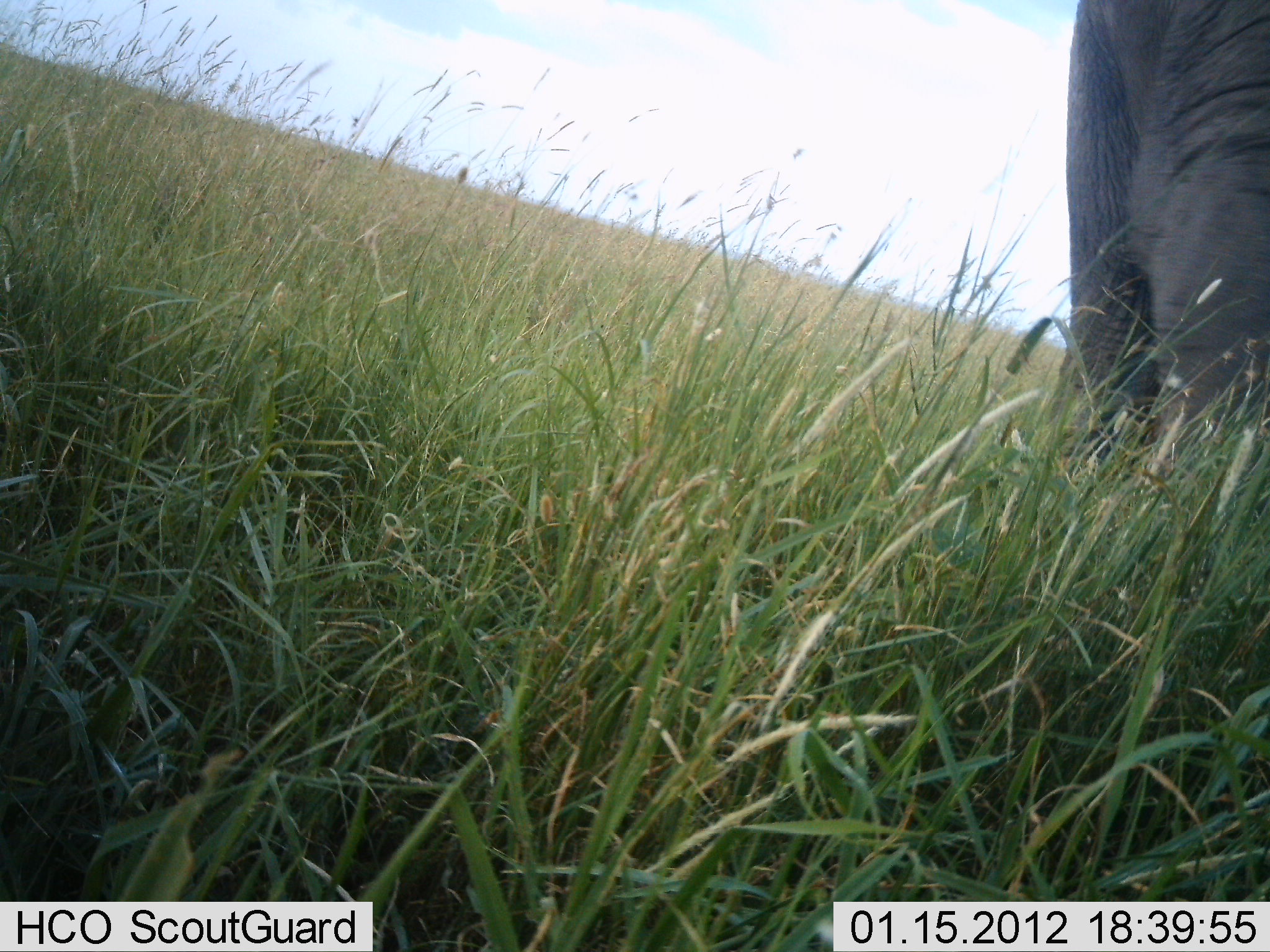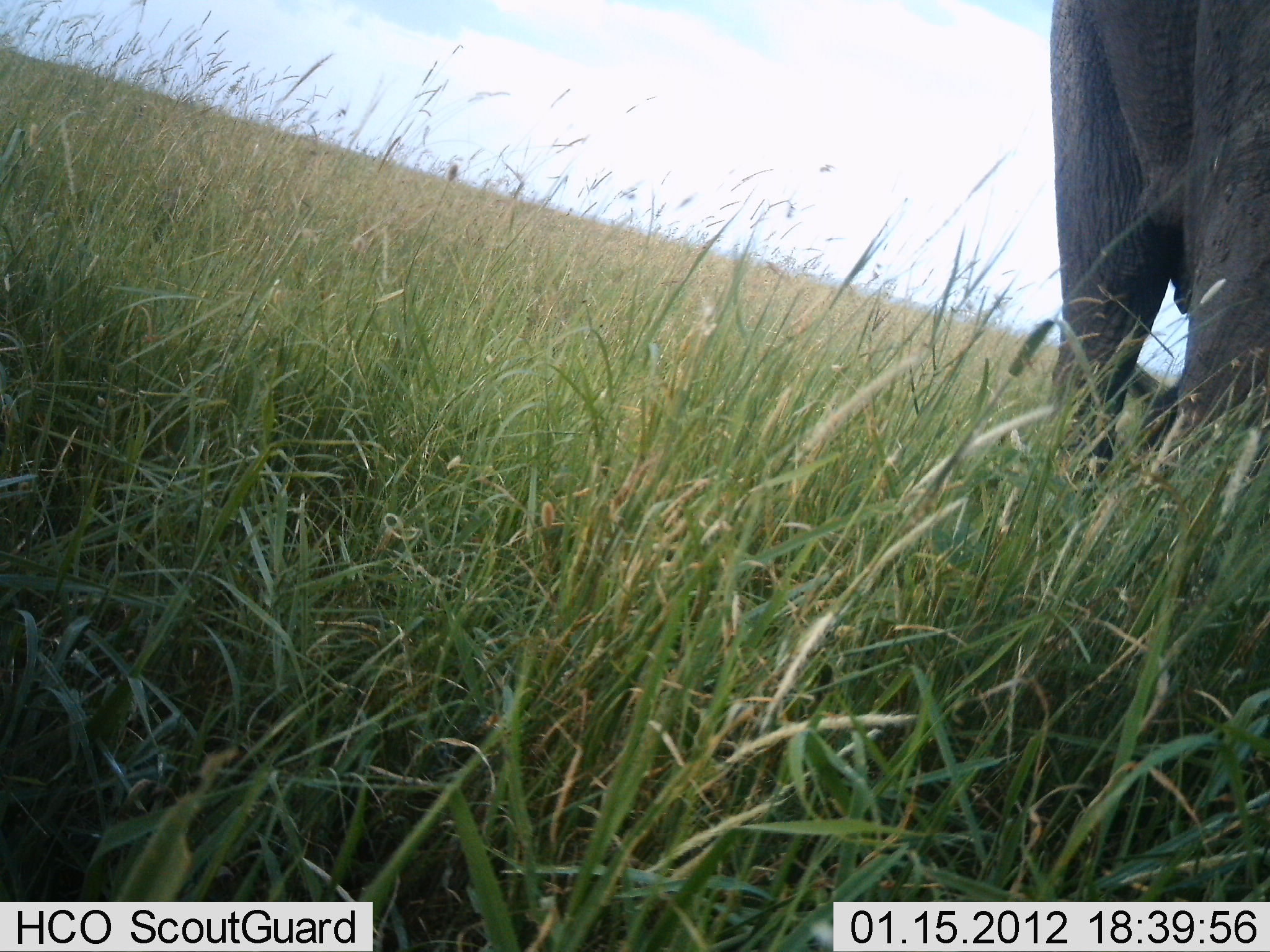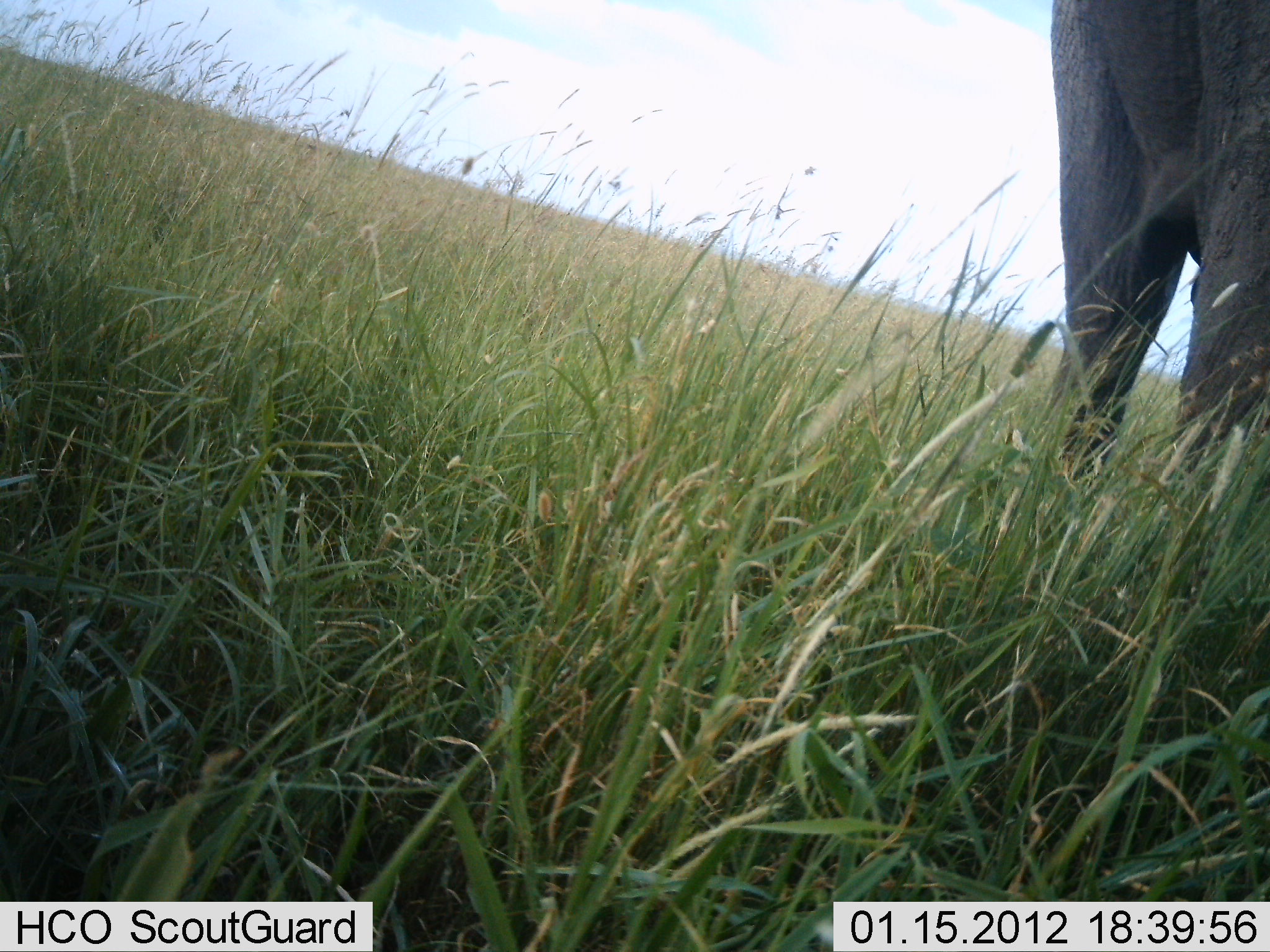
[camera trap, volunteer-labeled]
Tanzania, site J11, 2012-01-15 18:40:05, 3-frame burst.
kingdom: Animalia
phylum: Chordata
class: Mammalia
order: Proboscidea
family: Elephantidae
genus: Loxodonta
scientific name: Loxodonta africana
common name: african bush elephant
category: elephant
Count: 1.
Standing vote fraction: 79%.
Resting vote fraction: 0%.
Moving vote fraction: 29%.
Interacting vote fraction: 0%.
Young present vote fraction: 0%.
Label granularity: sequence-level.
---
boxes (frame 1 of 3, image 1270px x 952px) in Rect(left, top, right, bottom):
animal: Rect(1067, 0, 1269, 463)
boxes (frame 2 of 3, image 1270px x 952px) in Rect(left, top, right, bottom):
animal: Rect(1049, 2, 1268, 481)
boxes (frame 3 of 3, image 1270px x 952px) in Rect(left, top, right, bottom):
animal: Rect(1050, 1, 1269, 488)